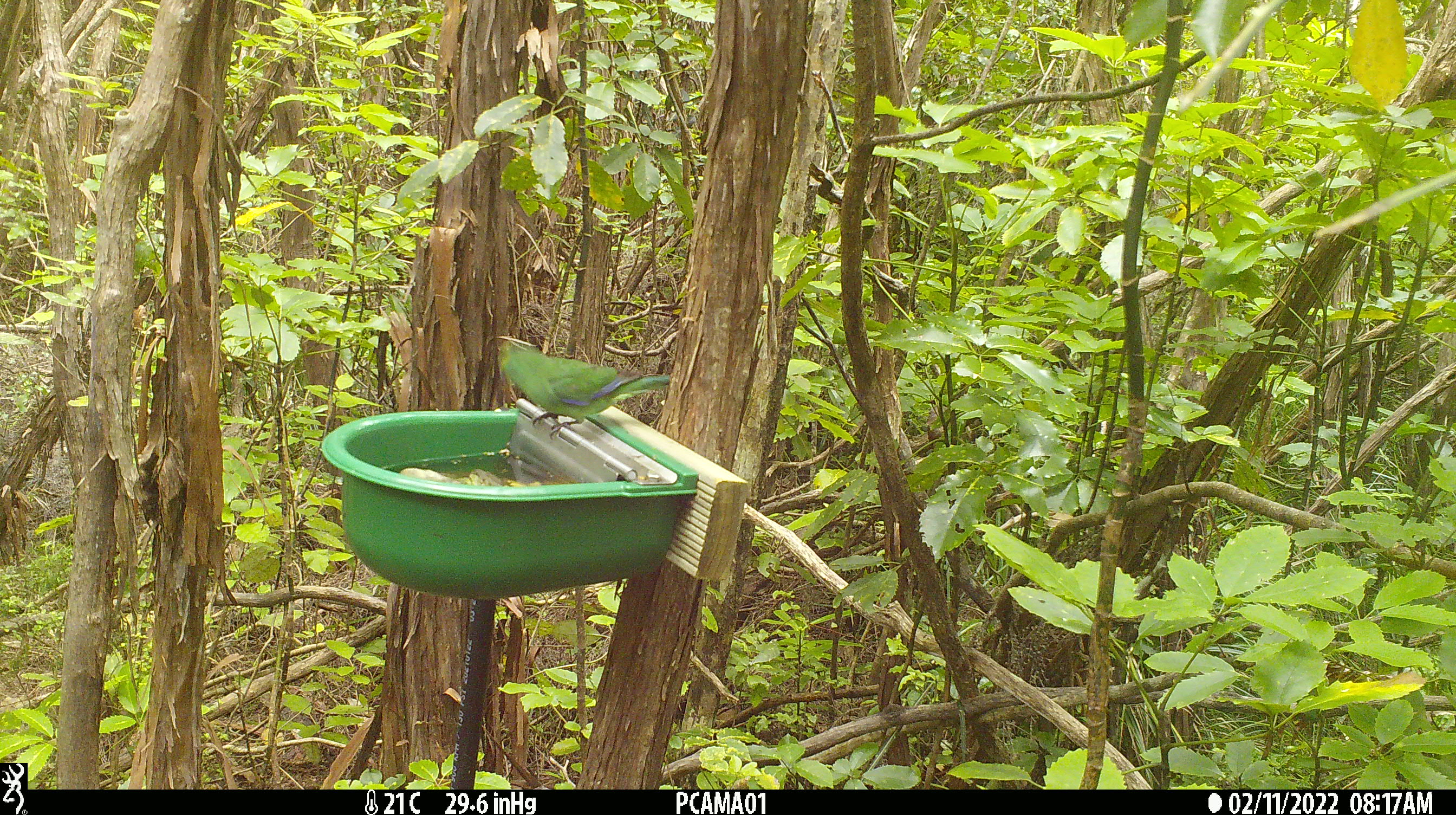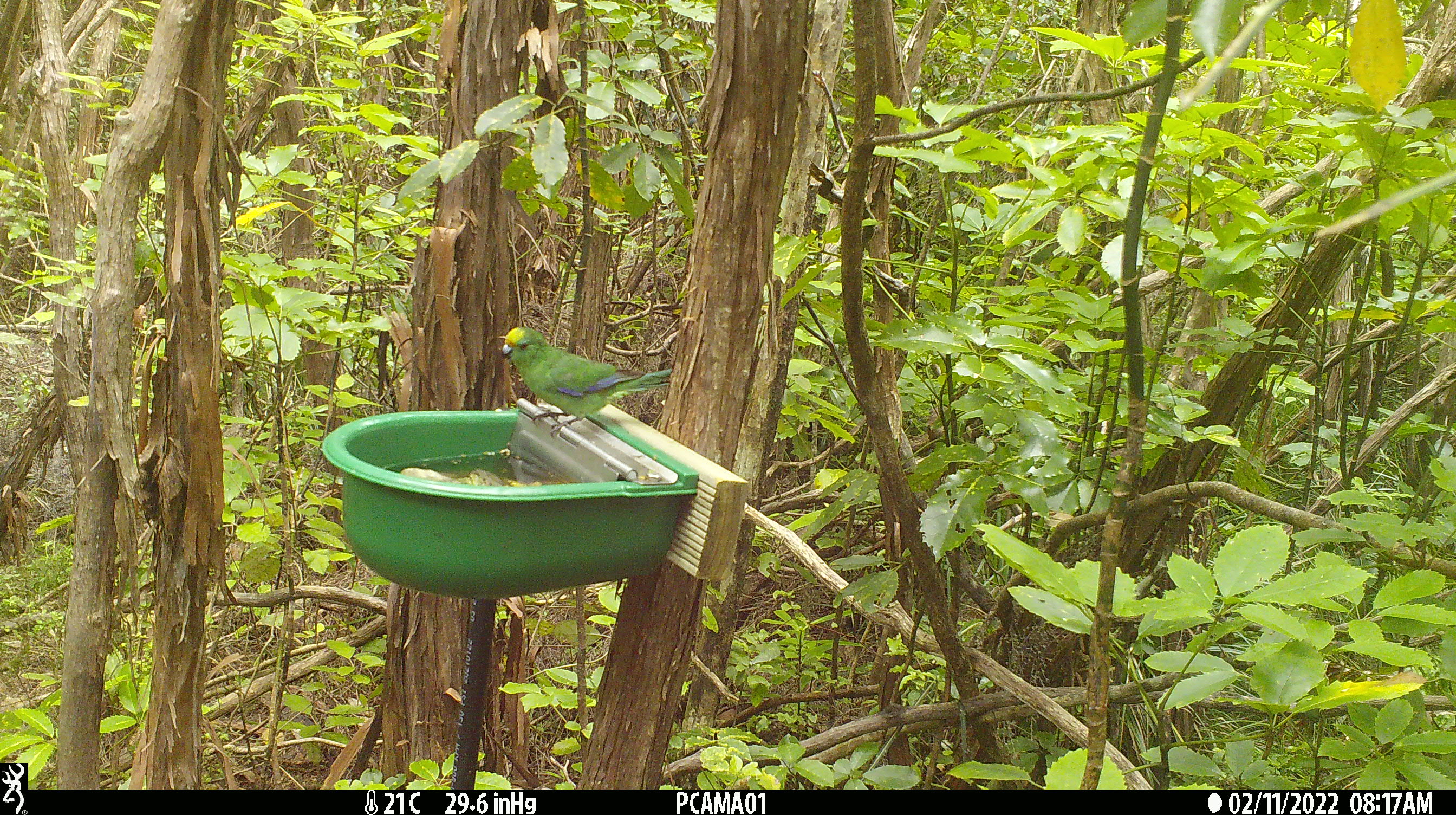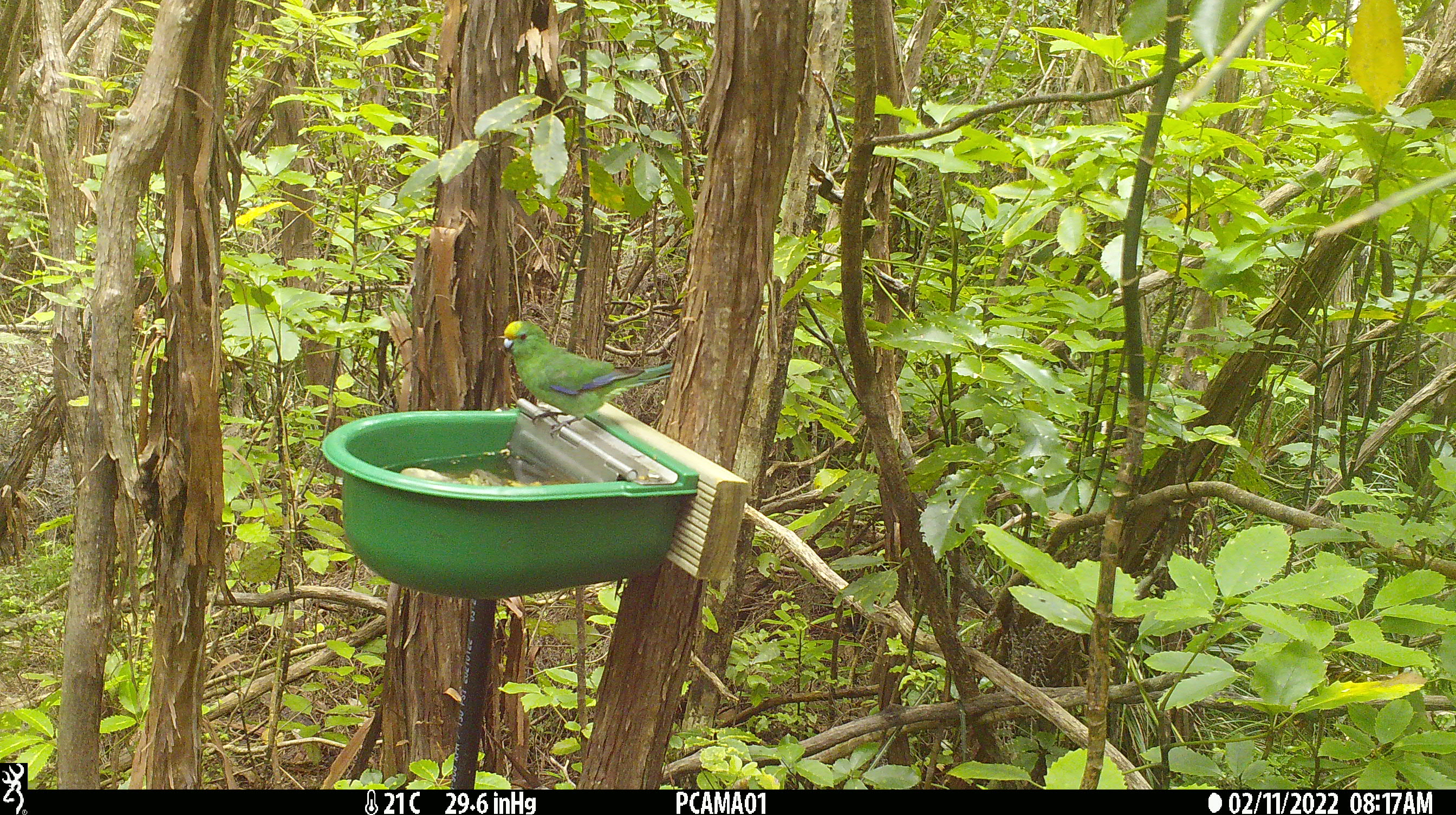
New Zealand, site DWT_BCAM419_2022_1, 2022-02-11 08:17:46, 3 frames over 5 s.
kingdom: Animalia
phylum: Chordata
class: Aves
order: Psittaciformes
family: Psittaculidae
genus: Cyanoramphus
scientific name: Cyanoramphus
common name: parakeet